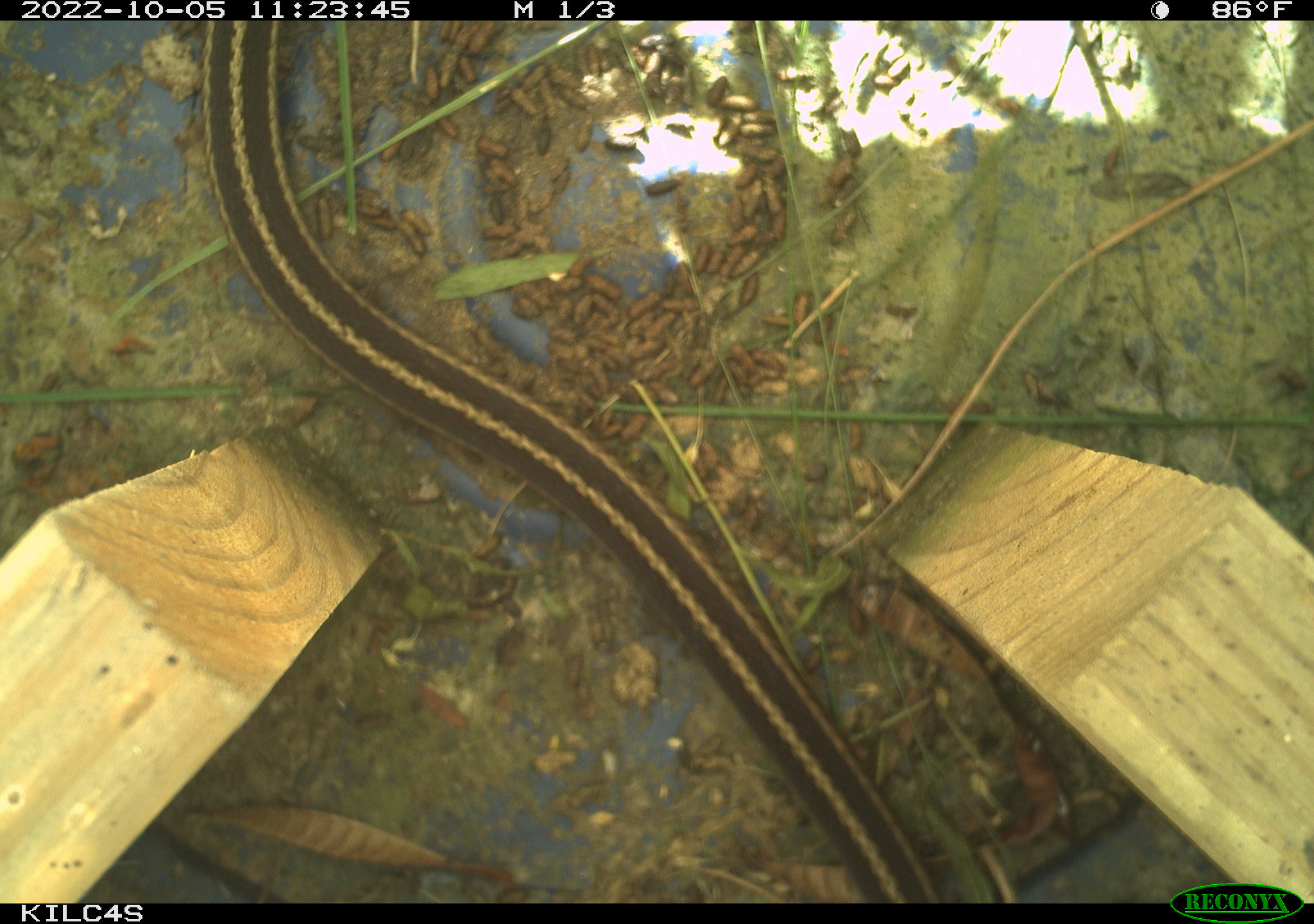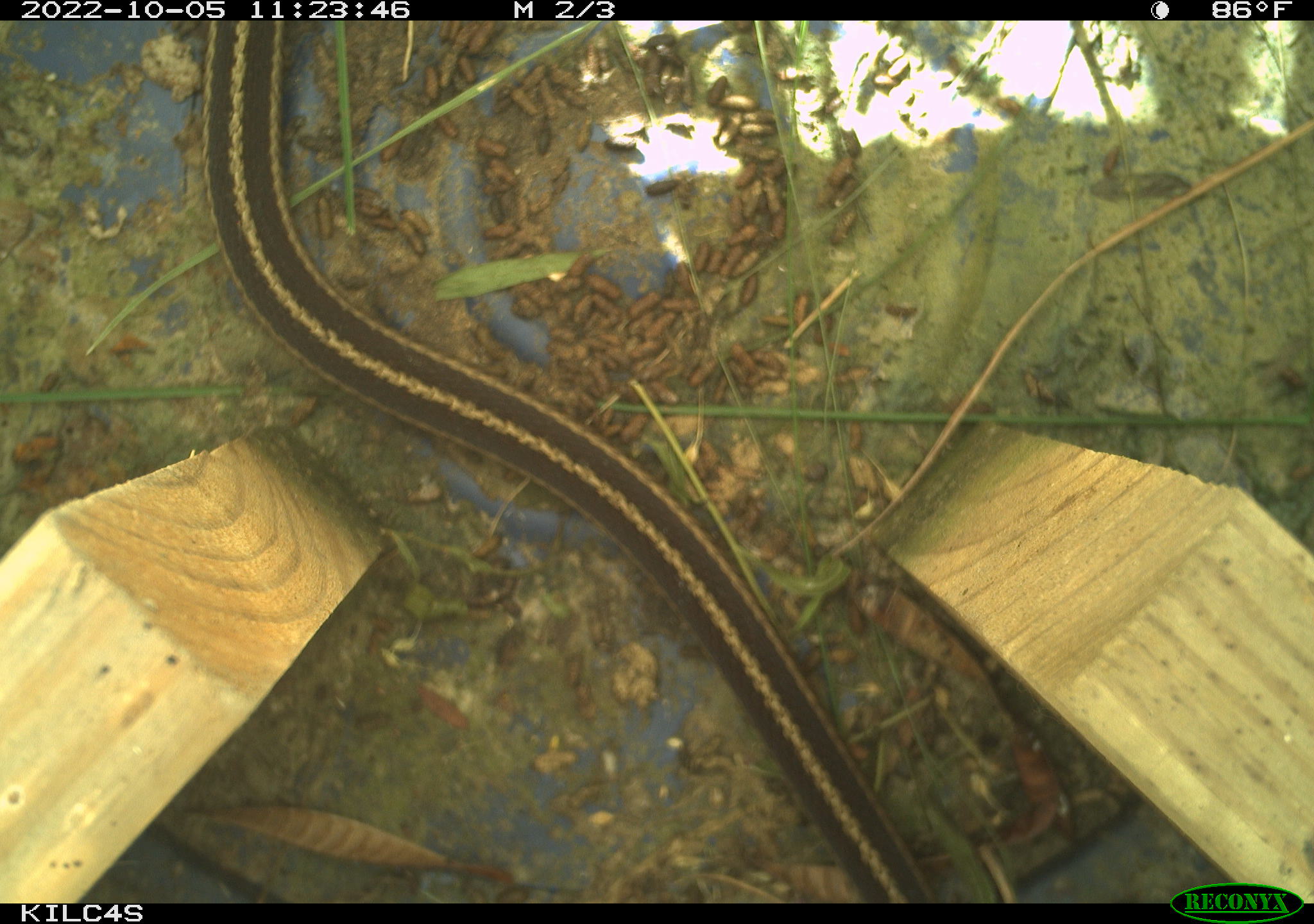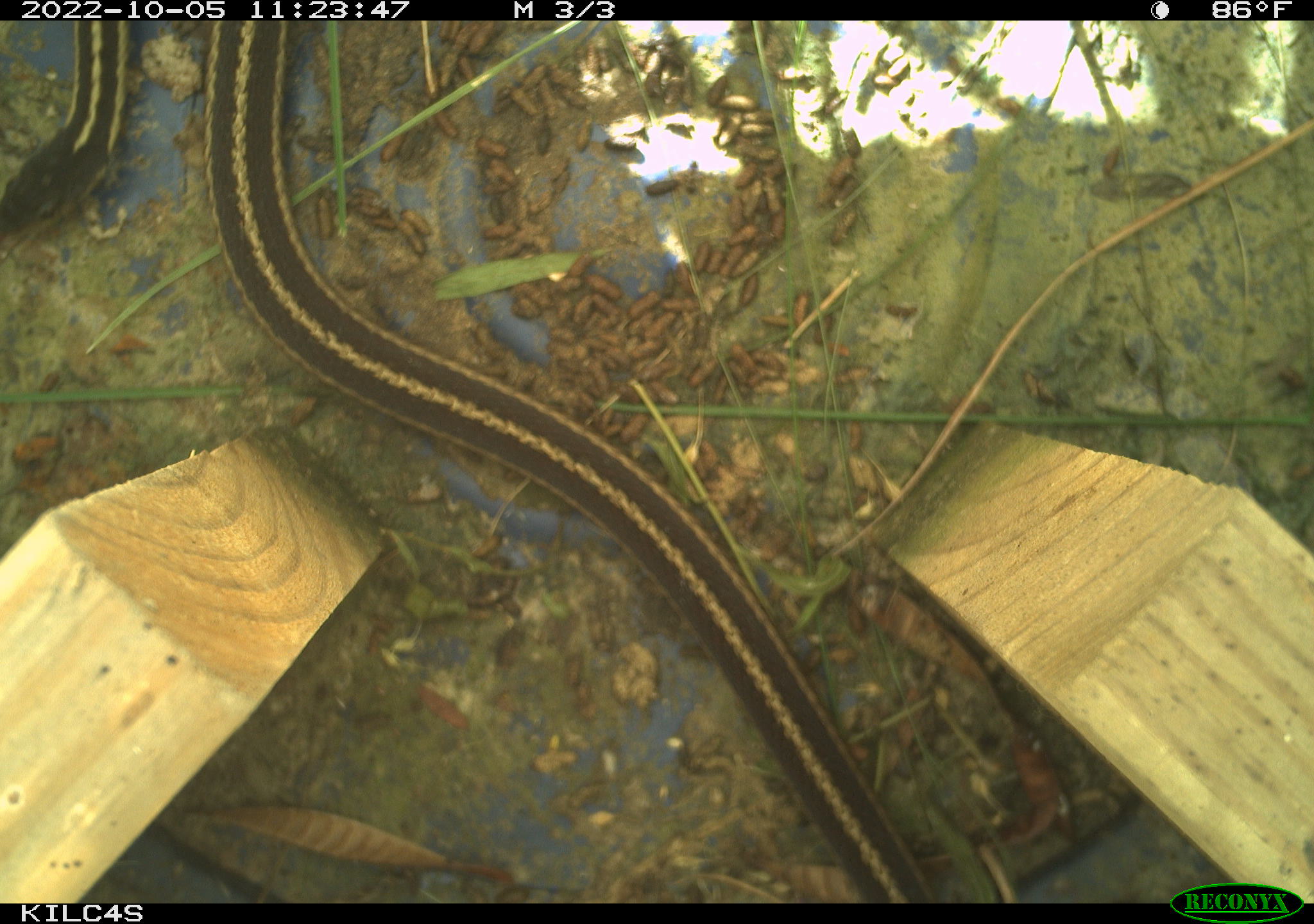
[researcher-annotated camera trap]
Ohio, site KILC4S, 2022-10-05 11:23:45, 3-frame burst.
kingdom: Animalia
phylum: Chordata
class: Reptilia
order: Squamata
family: Colubridae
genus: Thamnophis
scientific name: Thamnophis sirtalis sirtalis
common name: eastern gartersnake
Eastern gartersnake (Thamnophis sirtalis sirtalis).